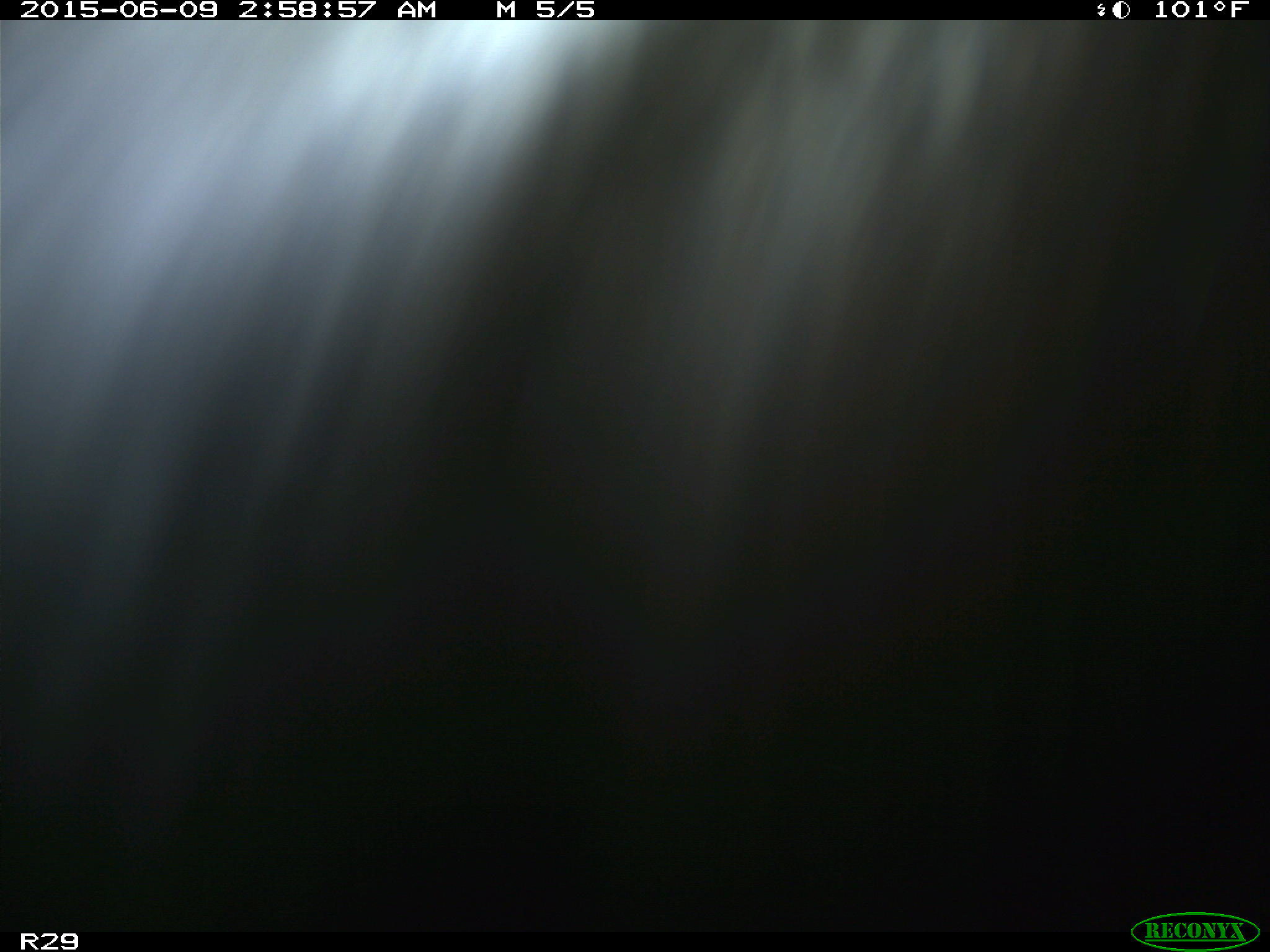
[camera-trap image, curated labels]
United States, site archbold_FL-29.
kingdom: Animalia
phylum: Chordata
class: Mammalia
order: Artiodactyla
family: Bovidae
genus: Bos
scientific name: Bos taurus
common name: domestic cow